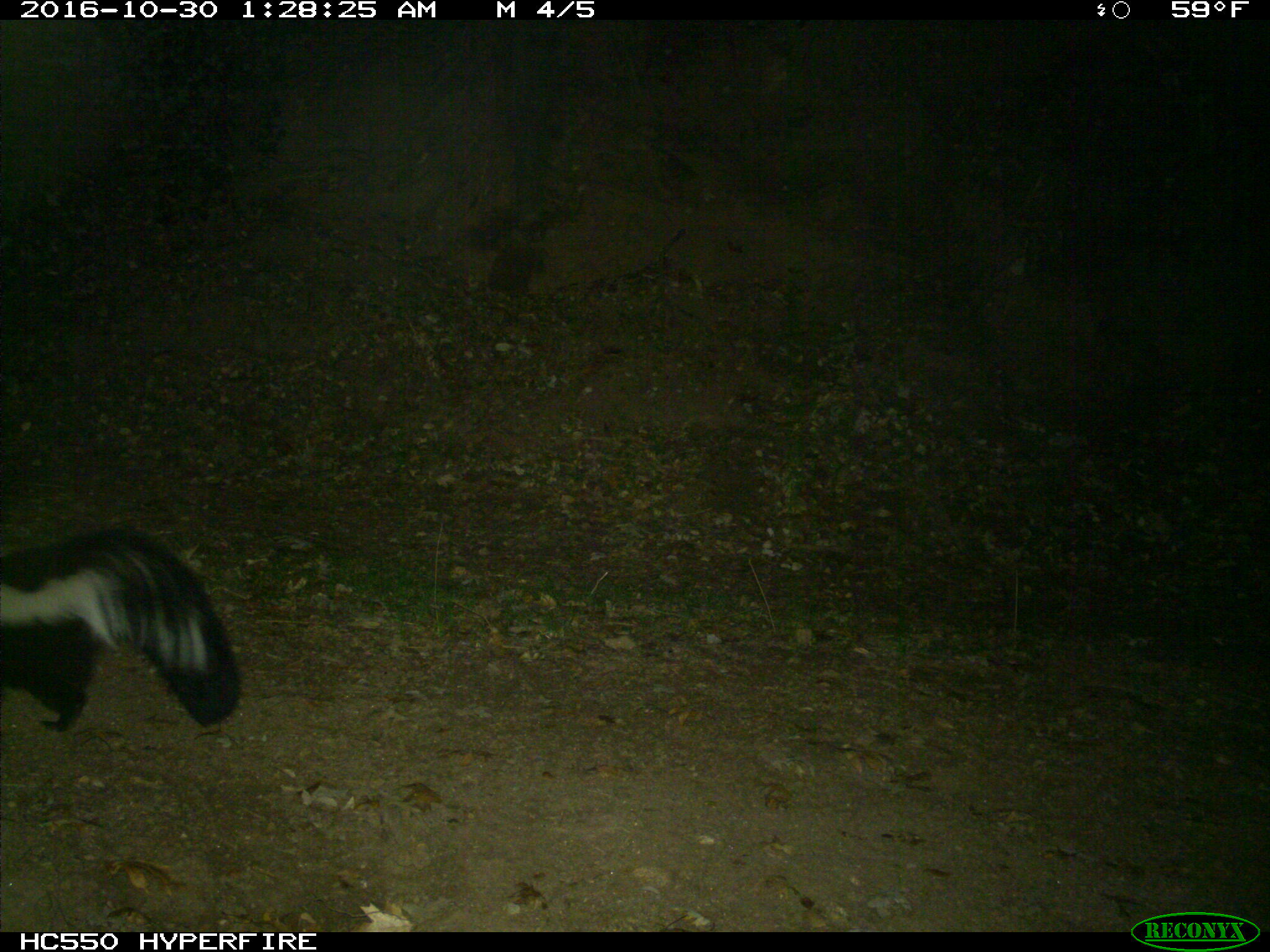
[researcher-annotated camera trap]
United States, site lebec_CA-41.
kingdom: Animalia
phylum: Chordata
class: Mammalia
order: Carnivora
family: Mephitidae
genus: Mephitis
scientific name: Mephitis mephitis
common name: striped skunk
Mephitis mephitis (striped skunk).